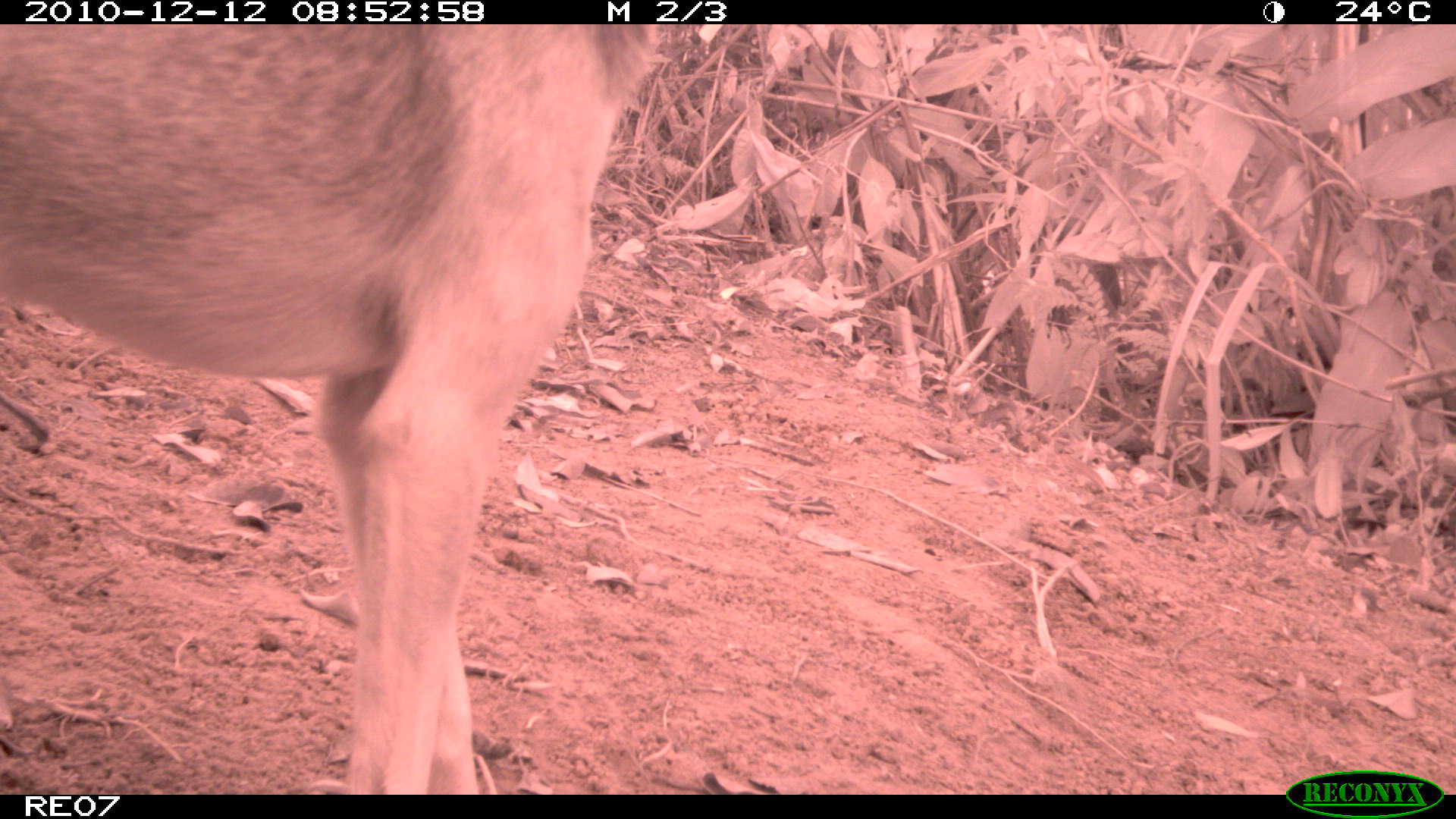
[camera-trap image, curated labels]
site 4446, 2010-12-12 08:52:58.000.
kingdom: Animalia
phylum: Chordata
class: Mammalia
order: Carnivora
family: Canidae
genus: Canis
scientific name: Canis familiaris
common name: domestic dog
Canis familiaris (domestic dog), count 1.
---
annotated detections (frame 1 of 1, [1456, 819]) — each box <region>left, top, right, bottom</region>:
canis familiaris: <region>0, 22, 657, 792</region>